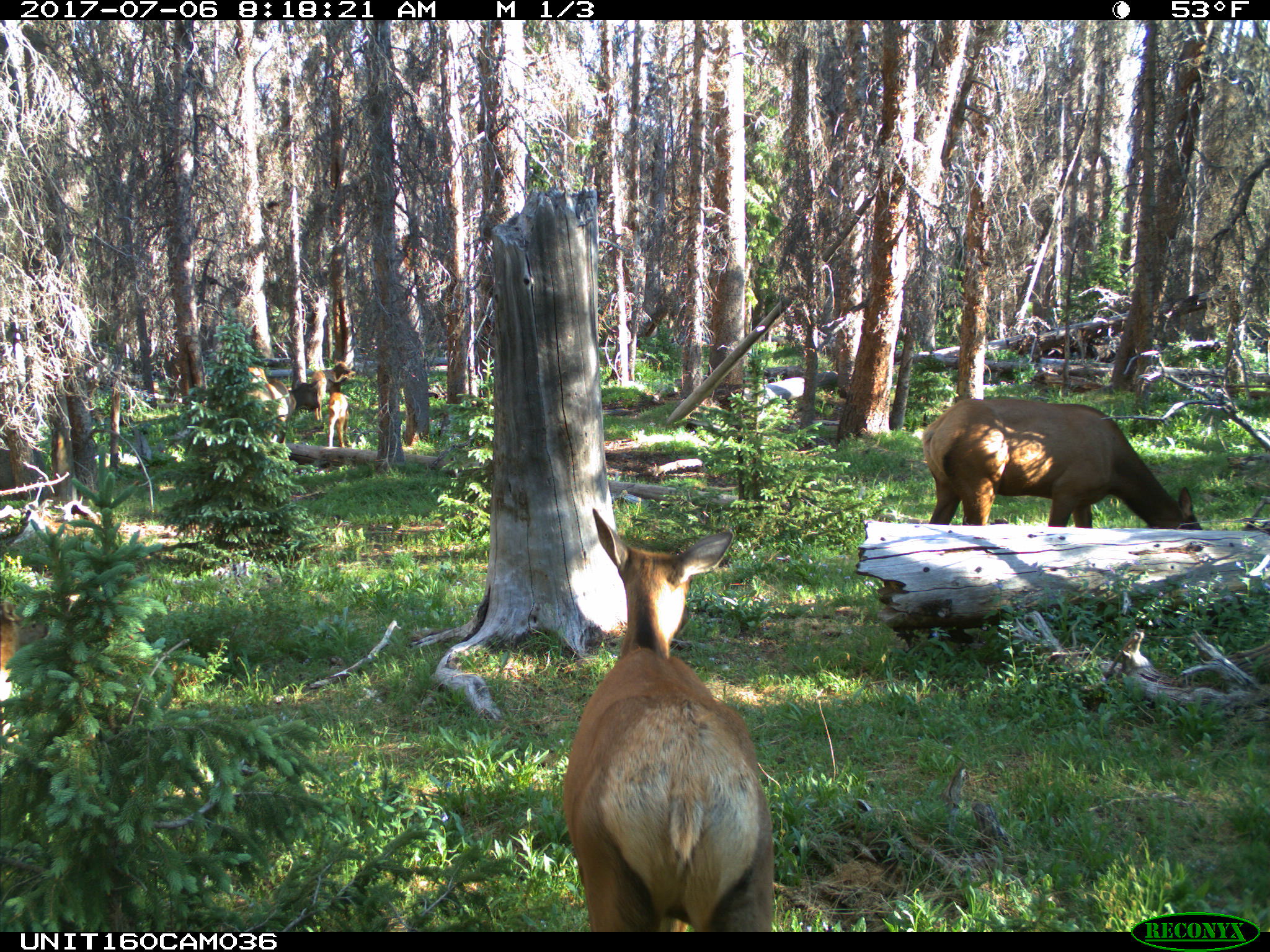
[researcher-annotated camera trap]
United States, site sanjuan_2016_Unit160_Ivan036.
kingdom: Animalia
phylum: Chordata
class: Mammalia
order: Artiodactyla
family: Cervidae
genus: Cervus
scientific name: Cervus elaphus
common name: red deer